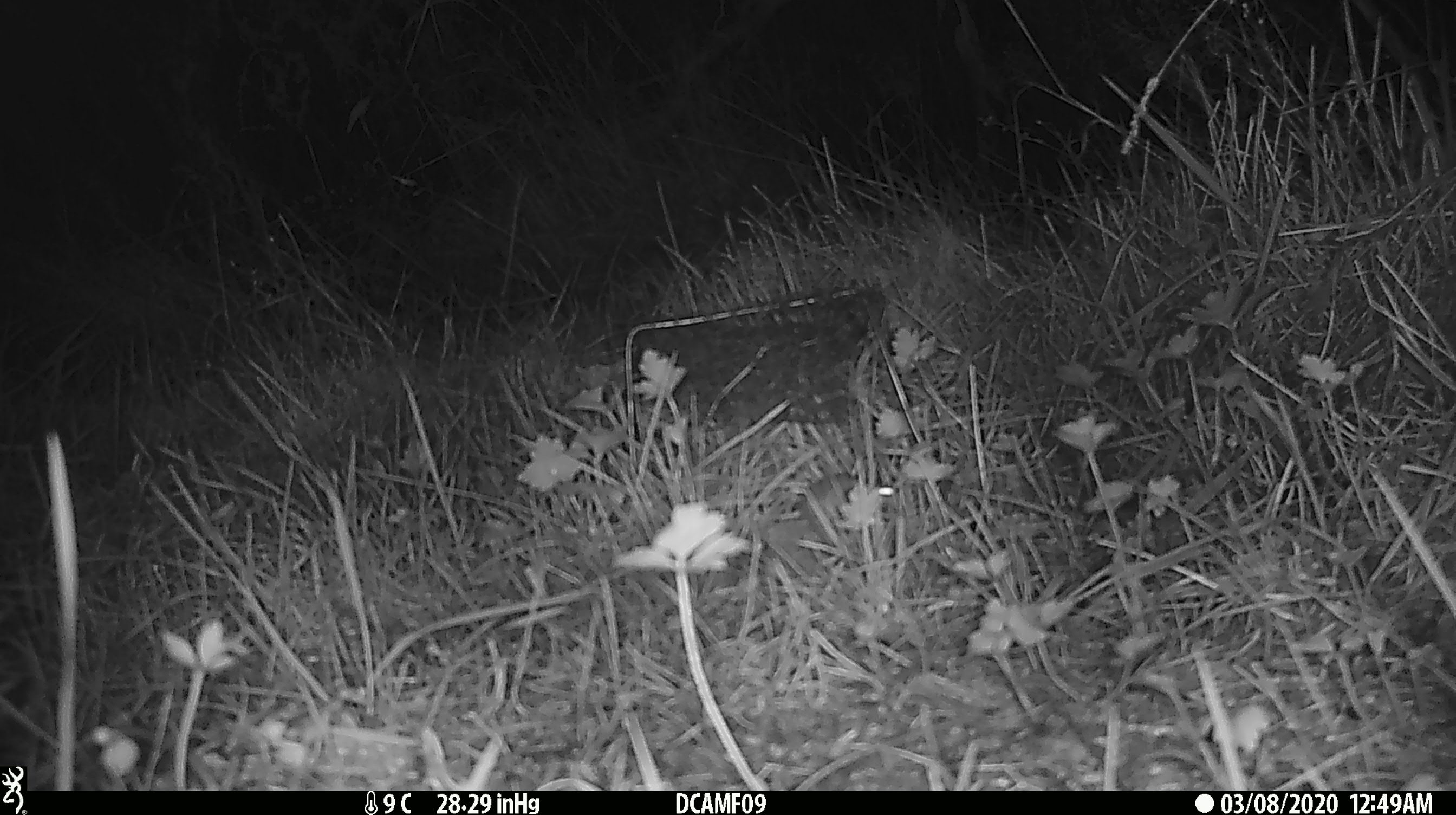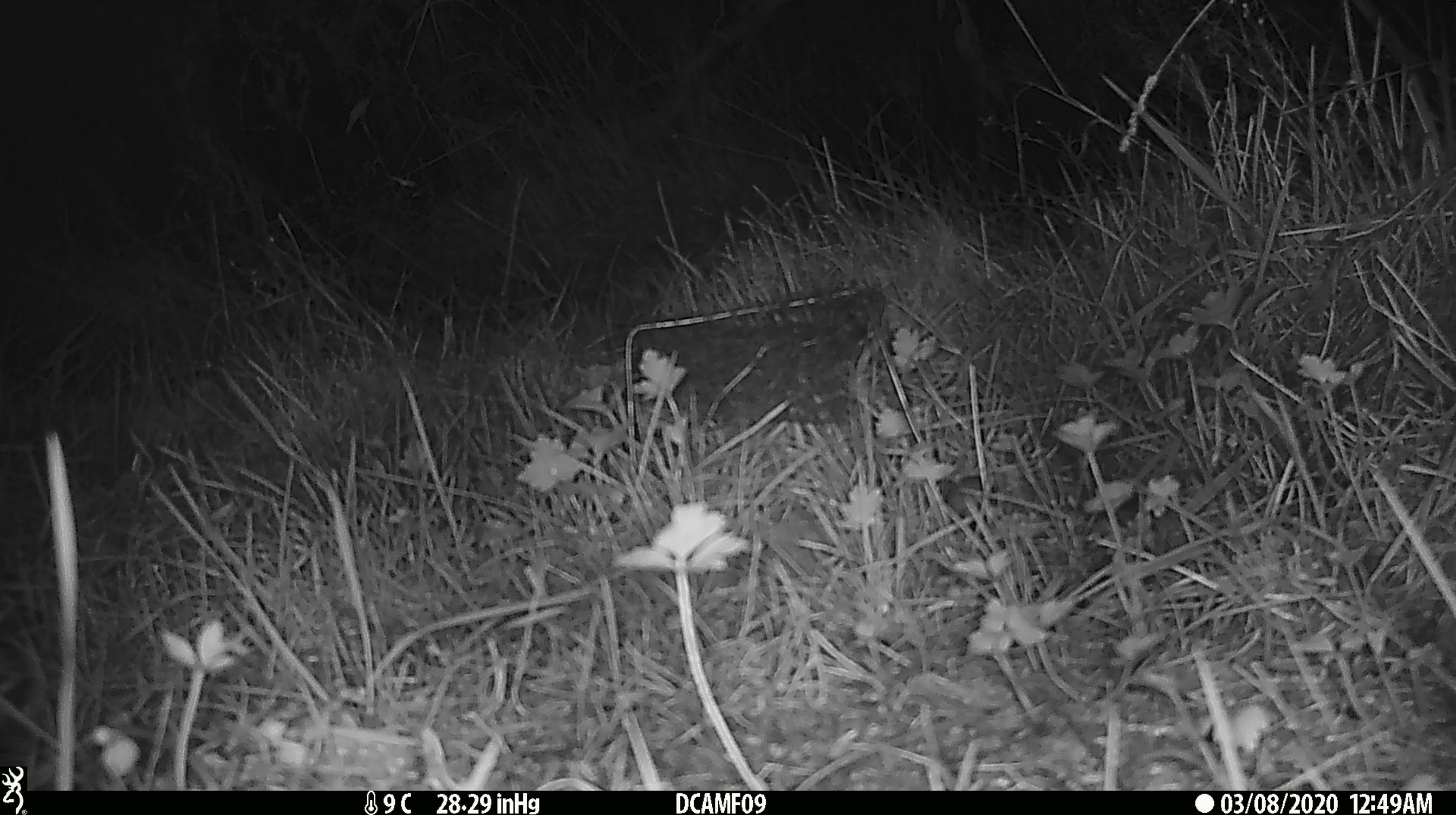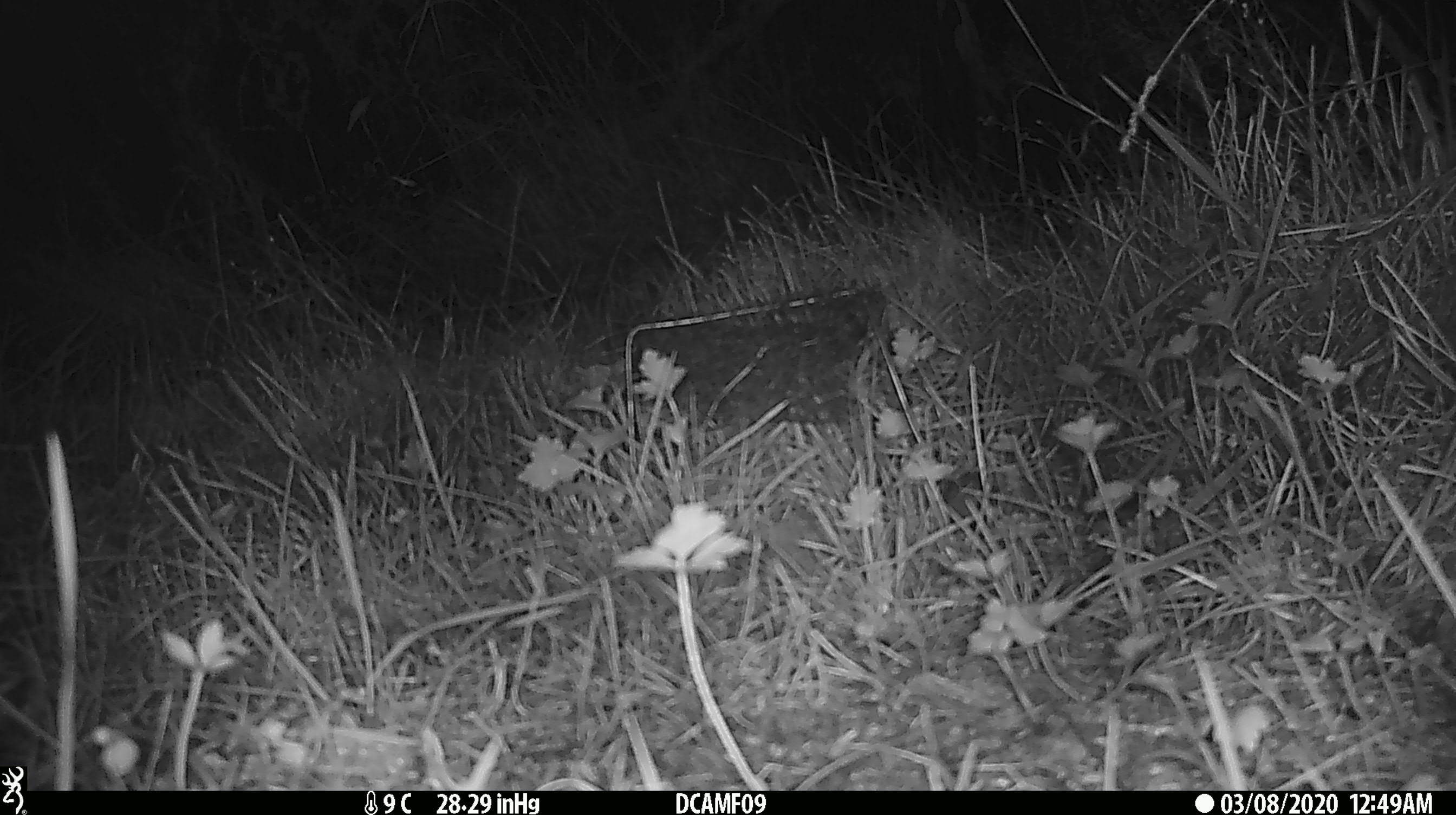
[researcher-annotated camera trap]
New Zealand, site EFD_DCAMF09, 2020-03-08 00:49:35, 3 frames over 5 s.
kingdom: Animalia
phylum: Chordata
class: Mammalia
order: Rodentia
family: Muridae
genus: Mus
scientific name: Mus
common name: mouse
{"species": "mouse (Mus)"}